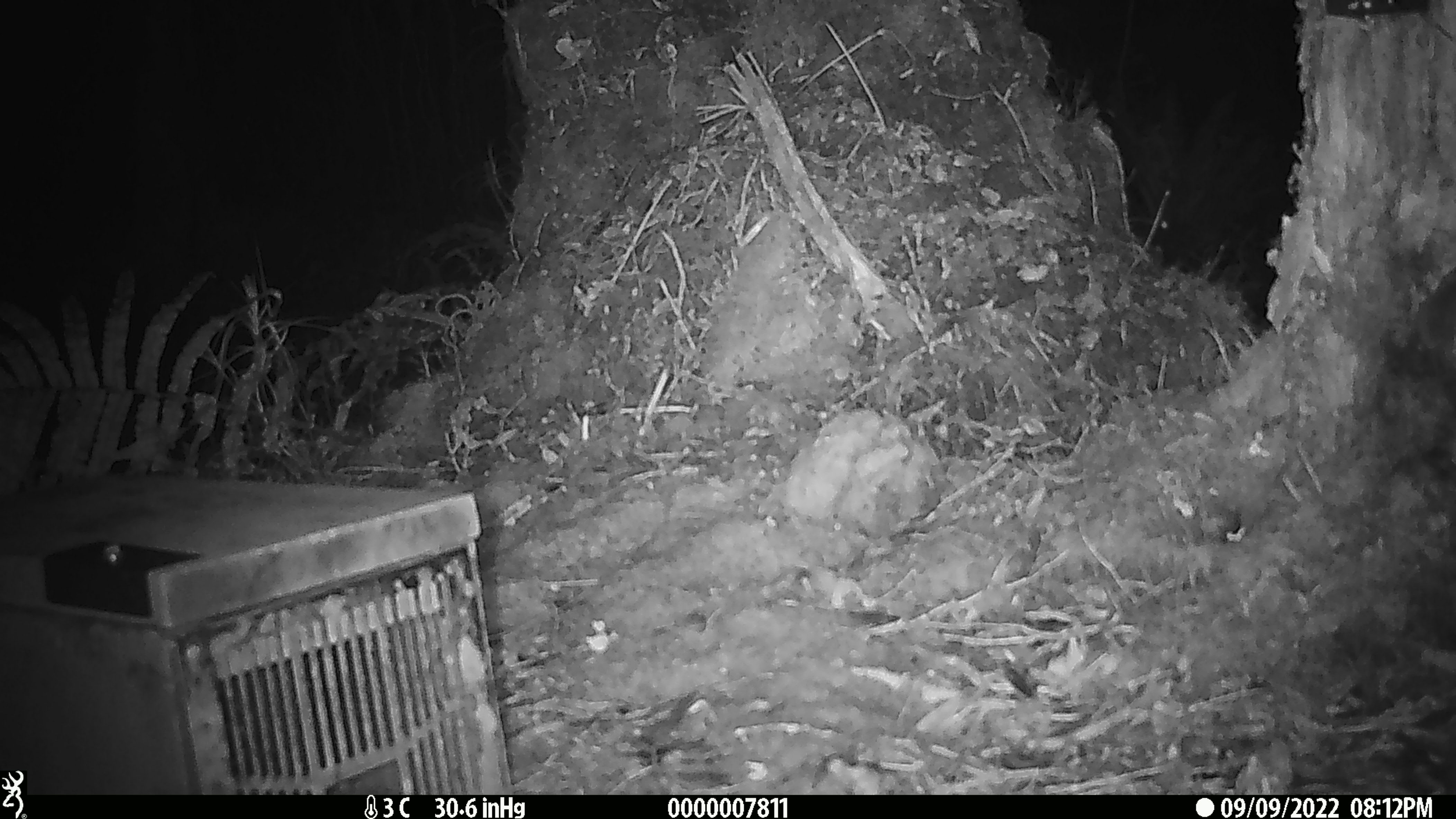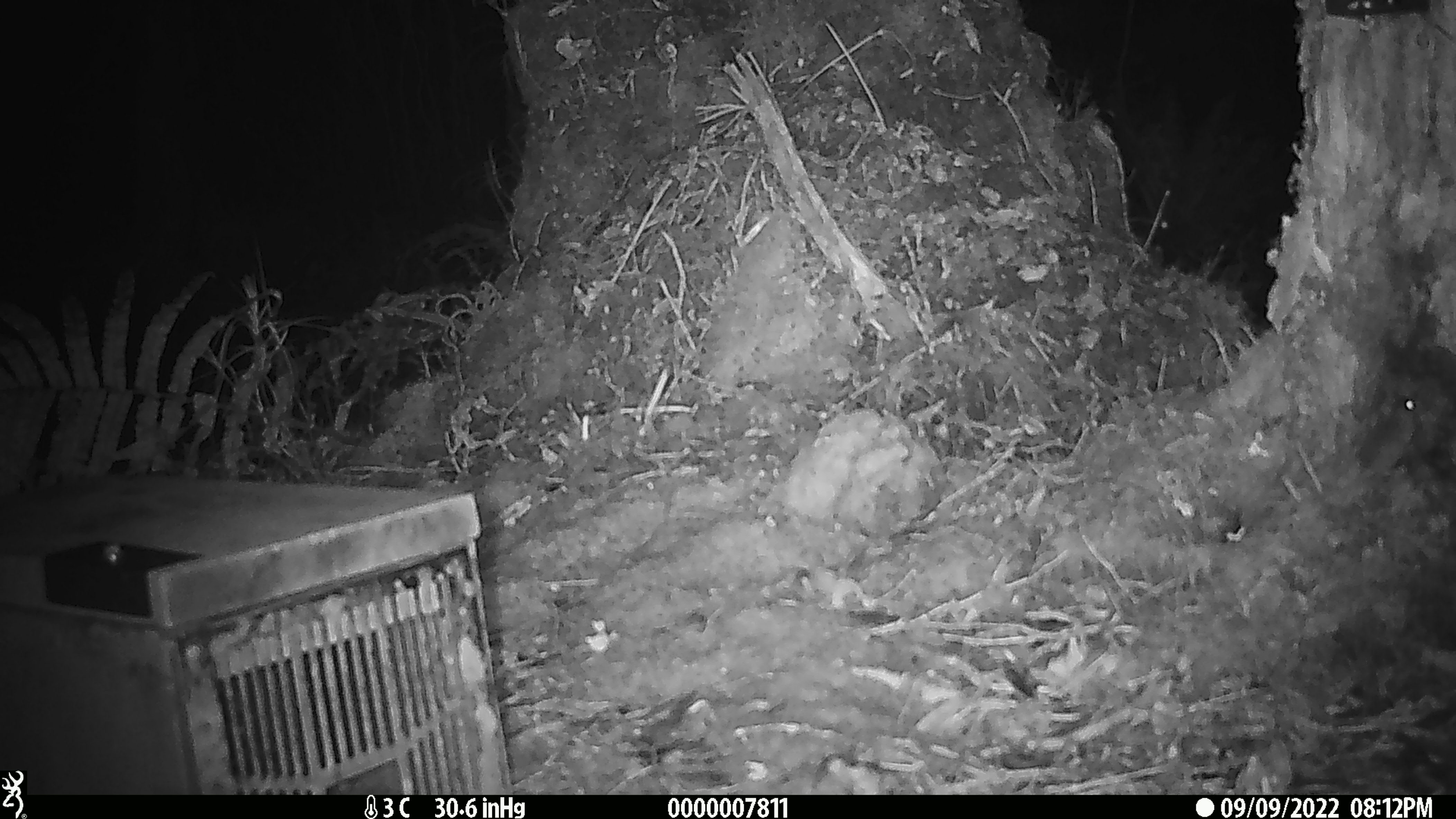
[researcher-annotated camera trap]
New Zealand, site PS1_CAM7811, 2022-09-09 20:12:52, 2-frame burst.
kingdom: Animalia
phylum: Chordata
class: Mammalia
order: Rodentia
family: Muridae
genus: Mus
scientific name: Mus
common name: mouse